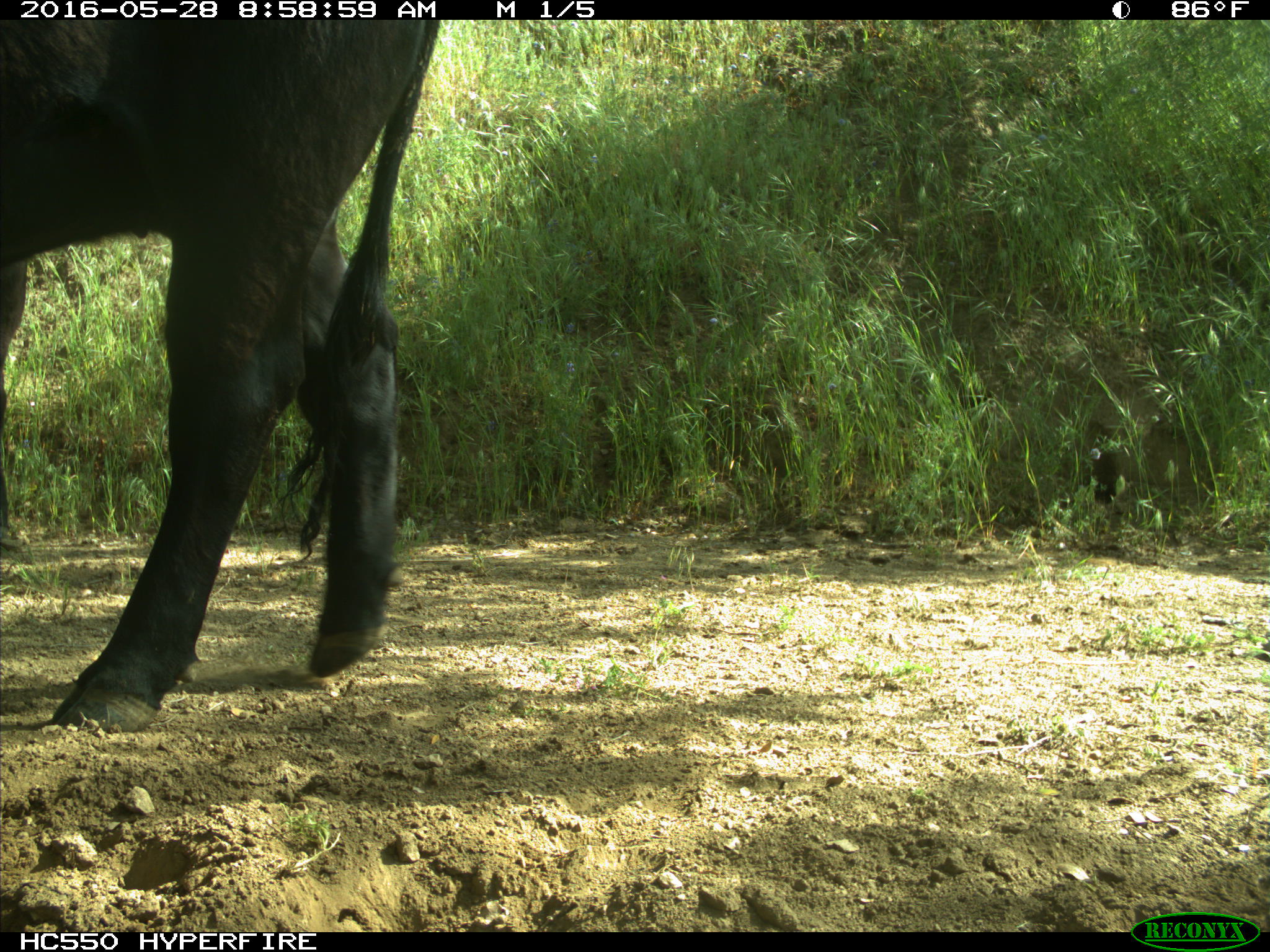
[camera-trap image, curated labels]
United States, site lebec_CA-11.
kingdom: Animalia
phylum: Chordata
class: Mammalia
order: Artiodactyla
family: Bovidae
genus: Bos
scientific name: Bos taurus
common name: domestic cow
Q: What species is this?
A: Bos taurus (domestic cow).